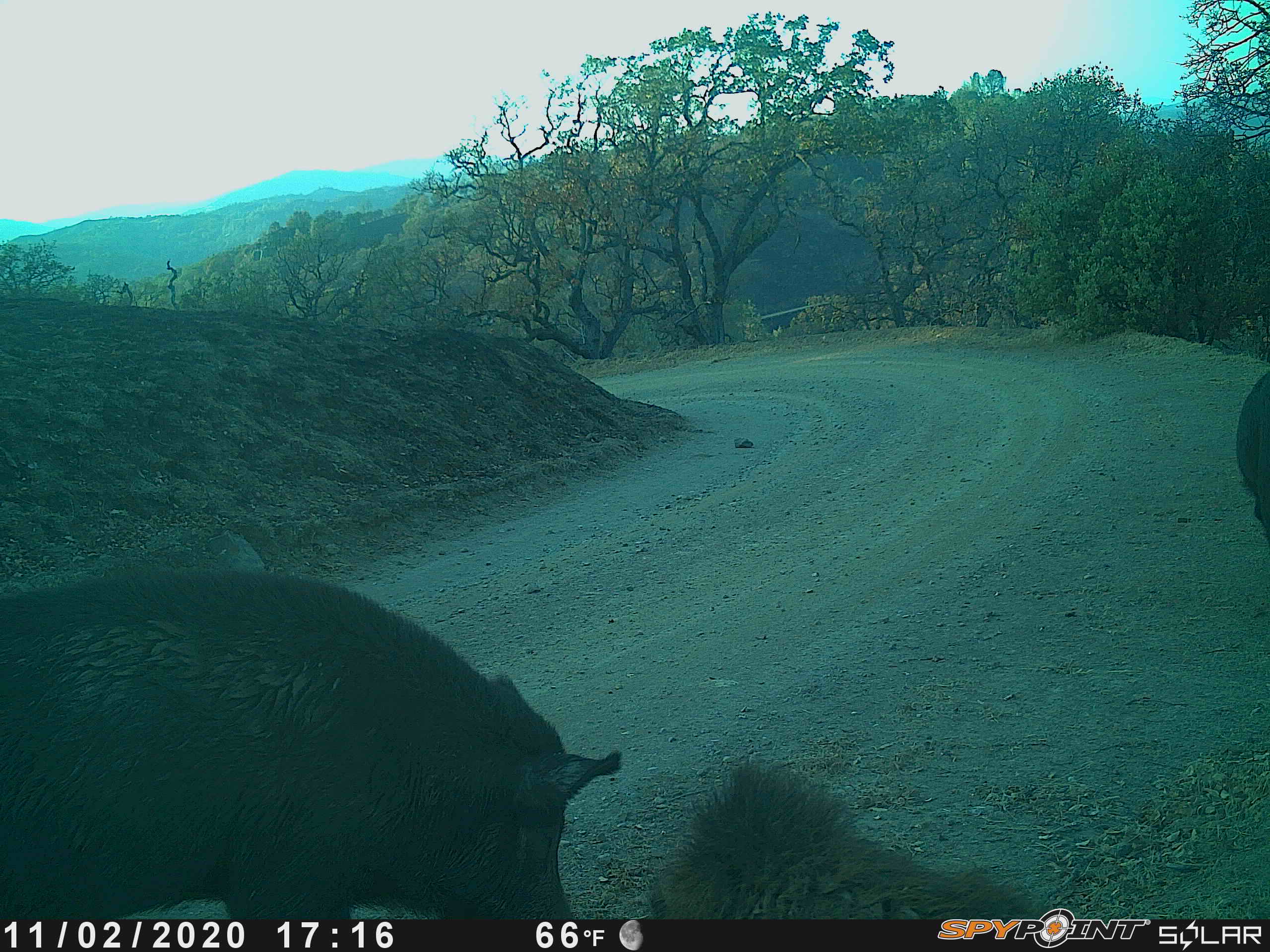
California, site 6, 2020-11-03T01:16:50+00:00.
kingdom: Animalia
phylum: Chordata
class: Mammalia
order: Artiodactyla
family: Suidae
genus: Sus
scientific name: Sus scrofa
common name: wild boar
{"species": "wild boar (Sus scrofa)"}